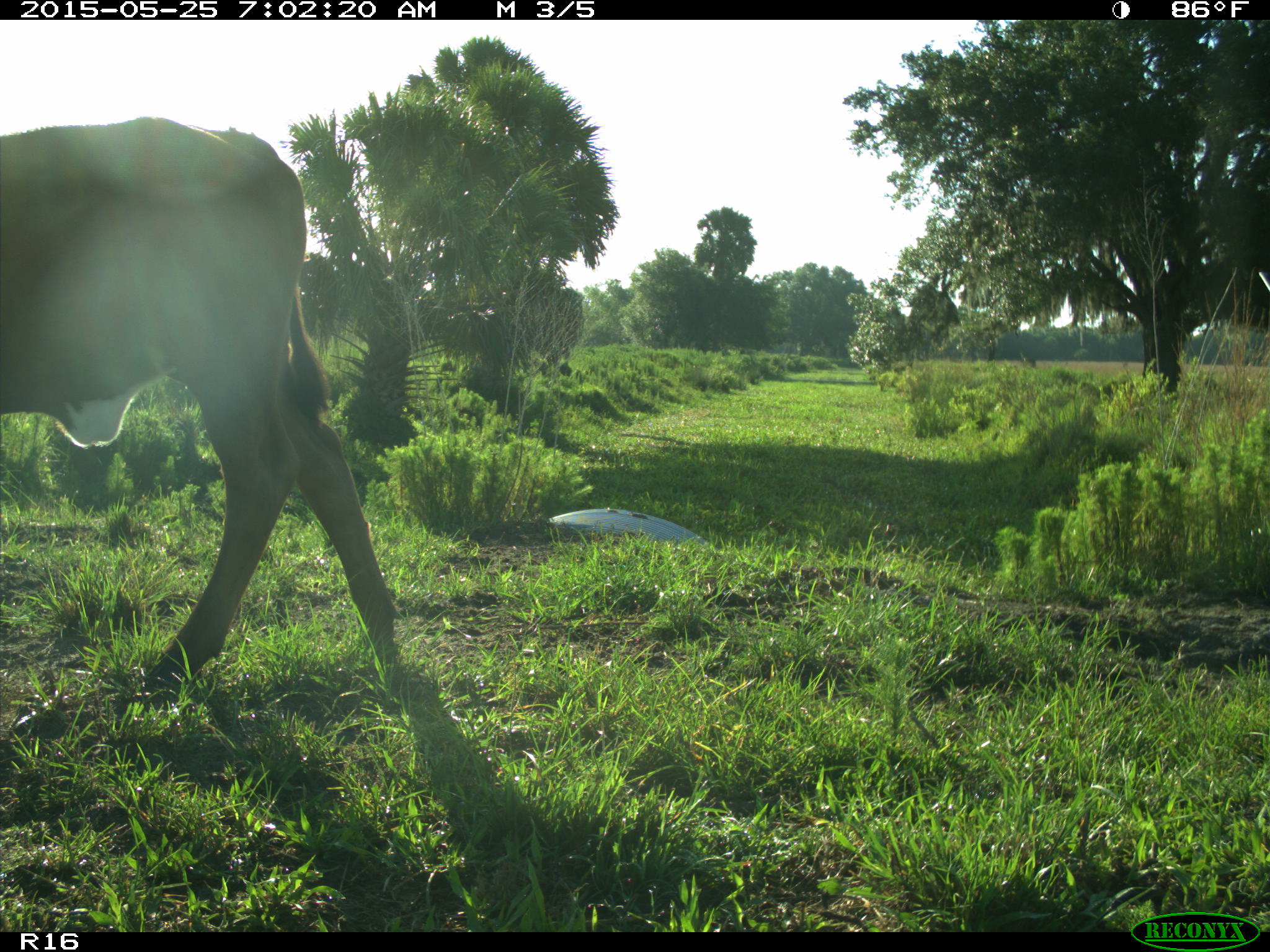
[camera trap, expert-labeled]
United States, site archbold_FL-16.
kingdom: Animalia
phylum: Chordata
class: Mammalia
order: Artiodactyla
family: Bovidae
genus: Bos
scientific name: Bos taurus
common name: domestic cow